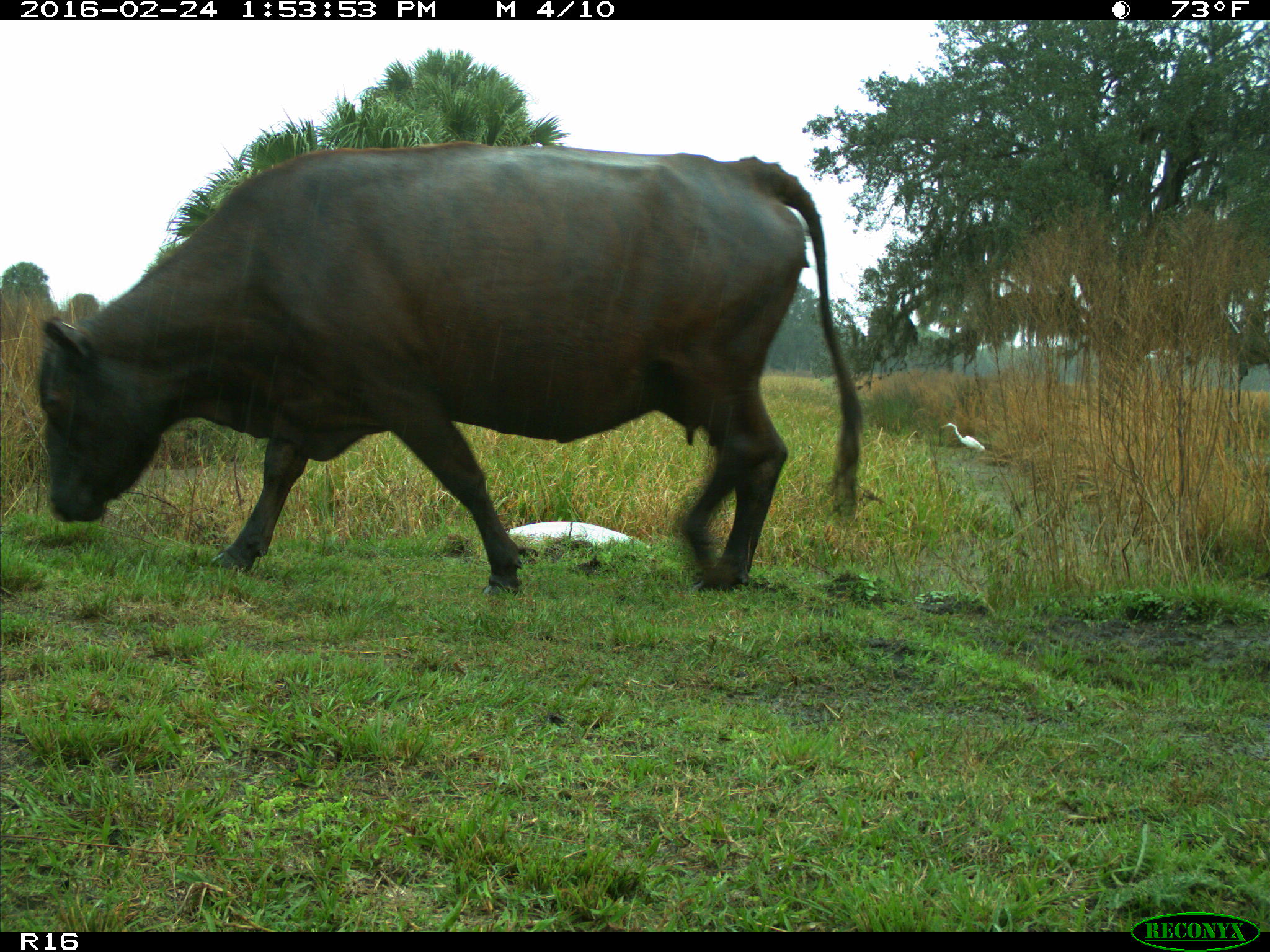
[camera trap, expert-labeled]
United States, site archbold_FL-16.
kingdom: Animalia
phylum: Chordata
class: Mammalia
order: Artiodactyla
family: Bovidae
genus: Bos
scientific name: Bos taurus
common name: domestic cow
Bos taurus (domestic cow).